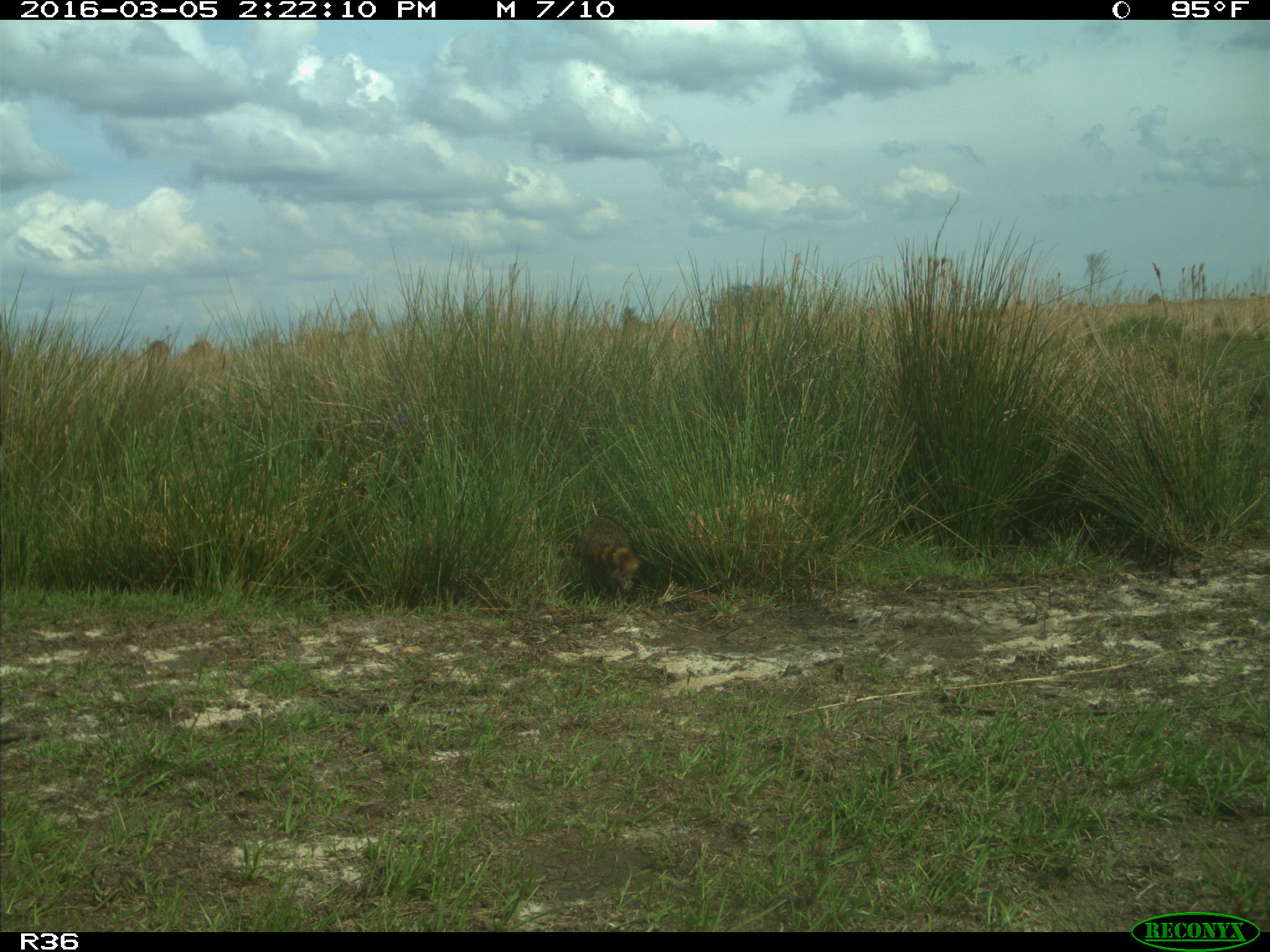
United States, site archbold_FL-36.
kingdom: Animalia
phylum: Chordata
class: Mammalia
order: Carnivora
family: Procyonidae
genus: Procyon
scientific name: Procyon lotor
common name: common raccoon